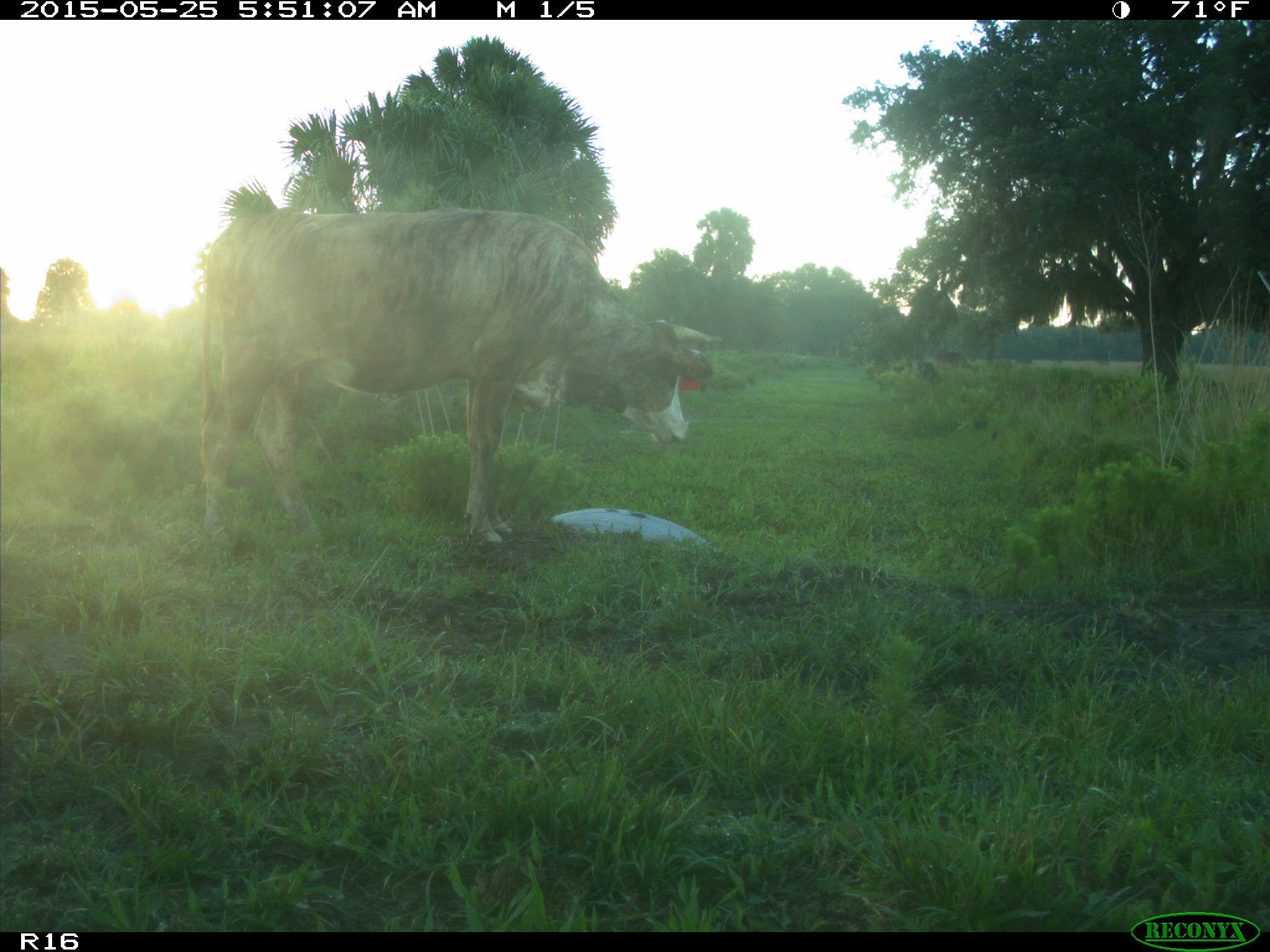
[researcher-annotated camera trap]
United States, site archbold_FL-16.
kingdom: Animalia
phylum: Chordata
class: Mammalia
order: Artiodactyla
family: Bovidae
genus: Bos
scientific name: Bos taurus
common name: domestic cow